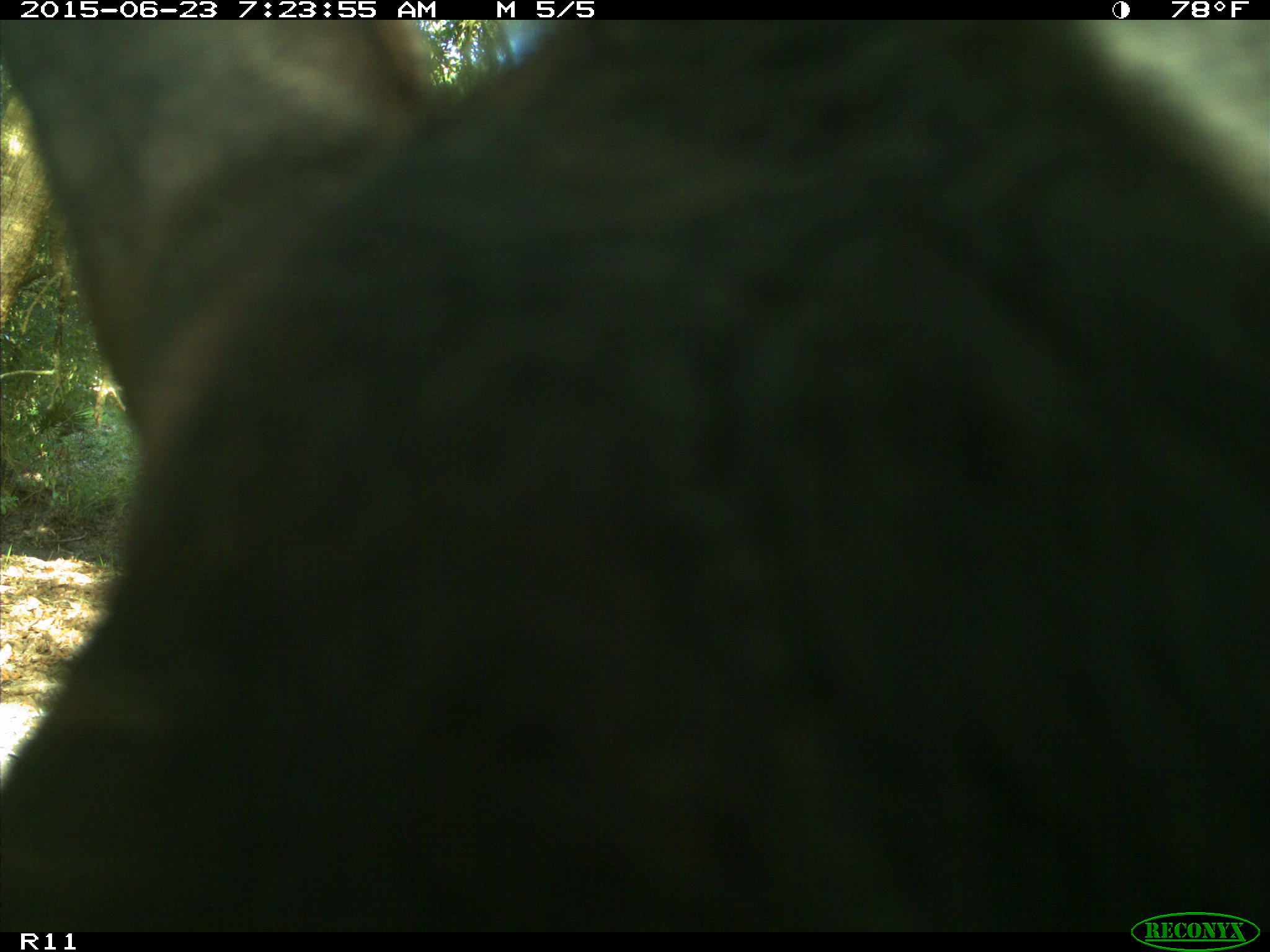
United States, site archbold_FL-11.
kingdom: Animalia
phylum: Chordata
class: Mammalia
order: Artiodactyla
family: Bovidae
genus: Bos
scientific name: Bos taurus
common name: domestic cow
Bos taurus (domestic cow).